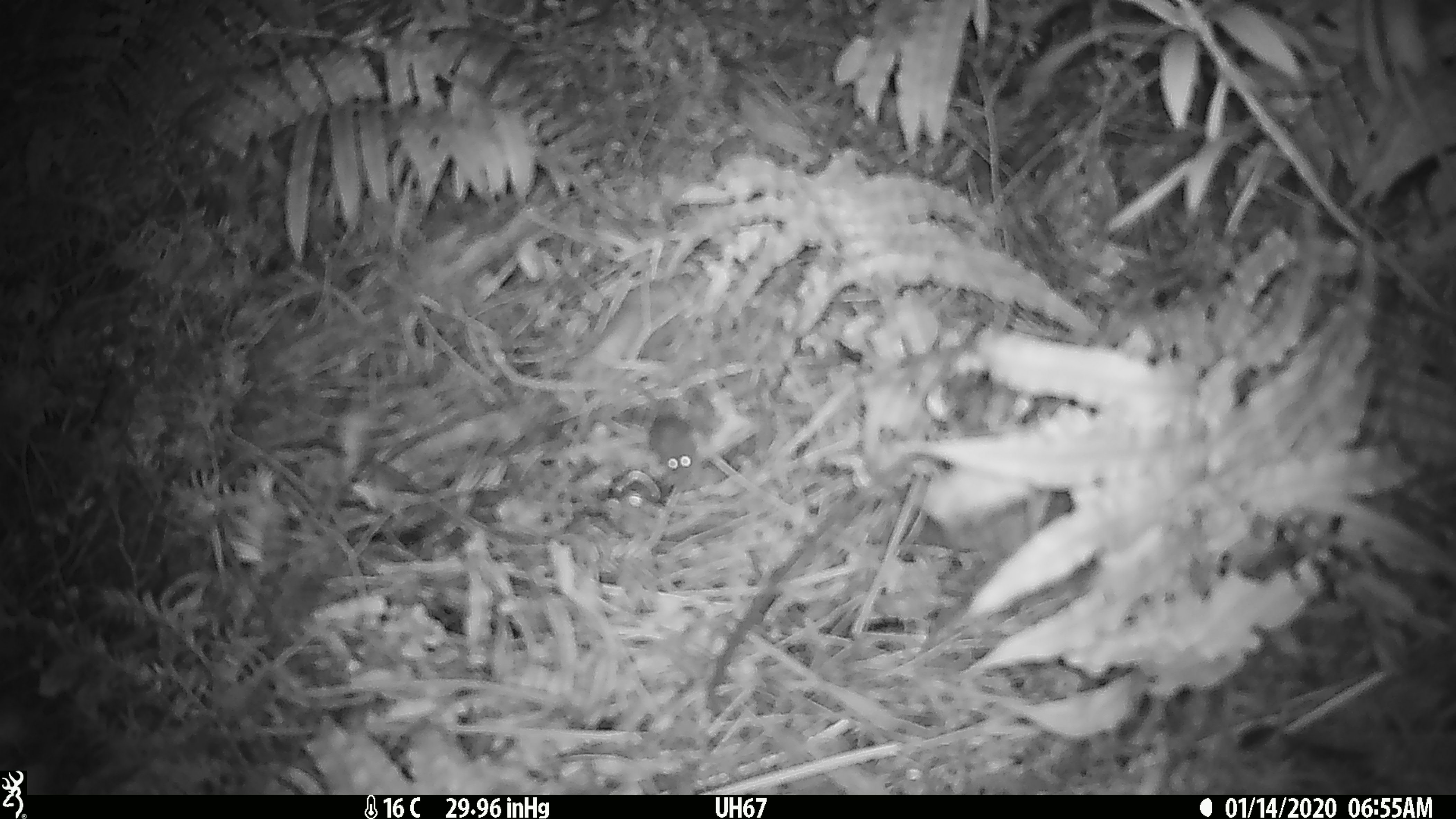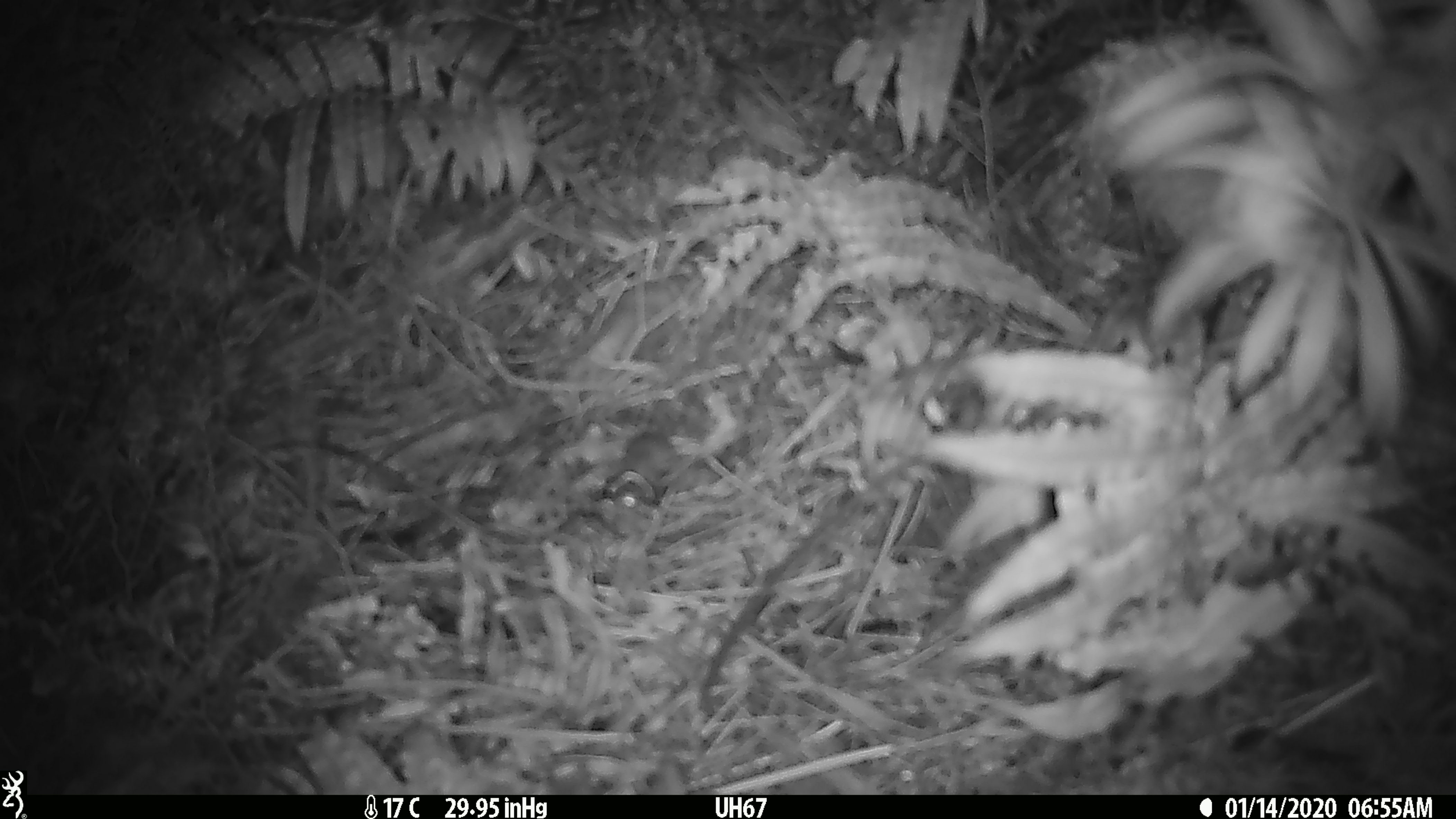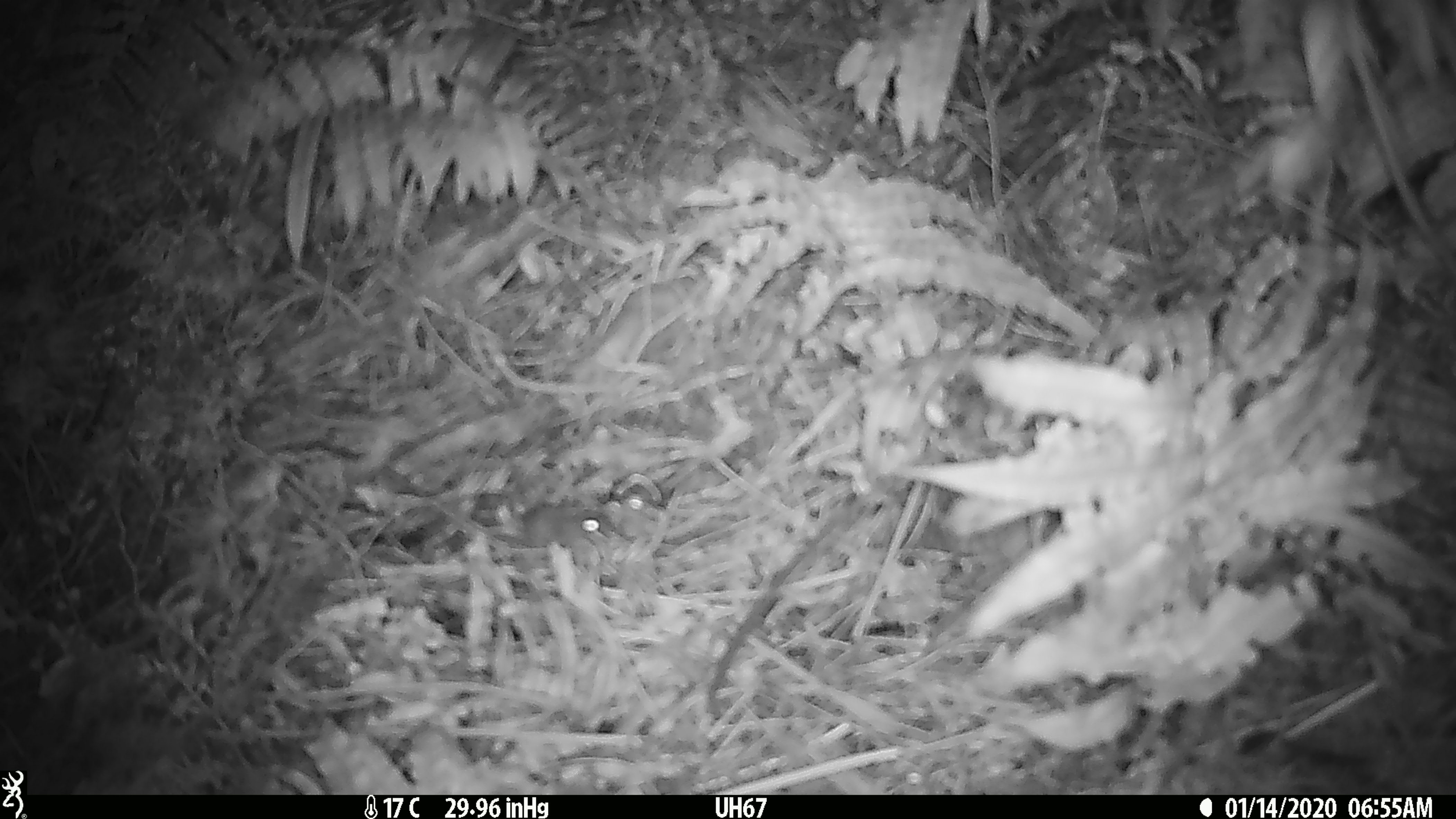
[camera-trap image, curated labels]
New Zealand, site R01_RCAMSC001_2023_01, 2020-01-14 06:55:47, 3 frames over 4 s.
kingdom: Animalia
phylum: Chordata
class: Mammalia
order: Rodentia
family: Muridae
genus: Mus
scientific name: Mus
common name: mouse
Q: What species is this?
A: Mouse (Mus).